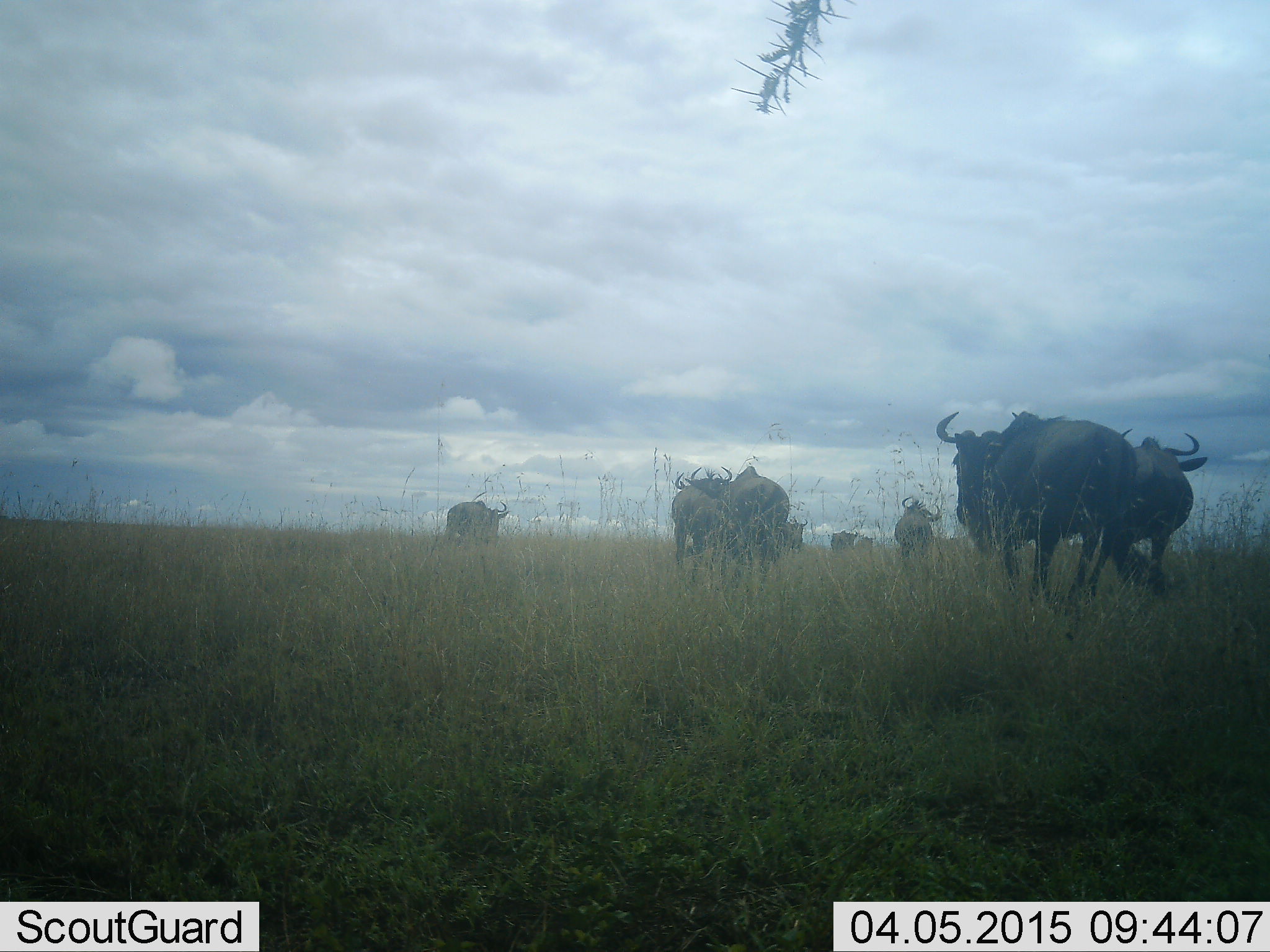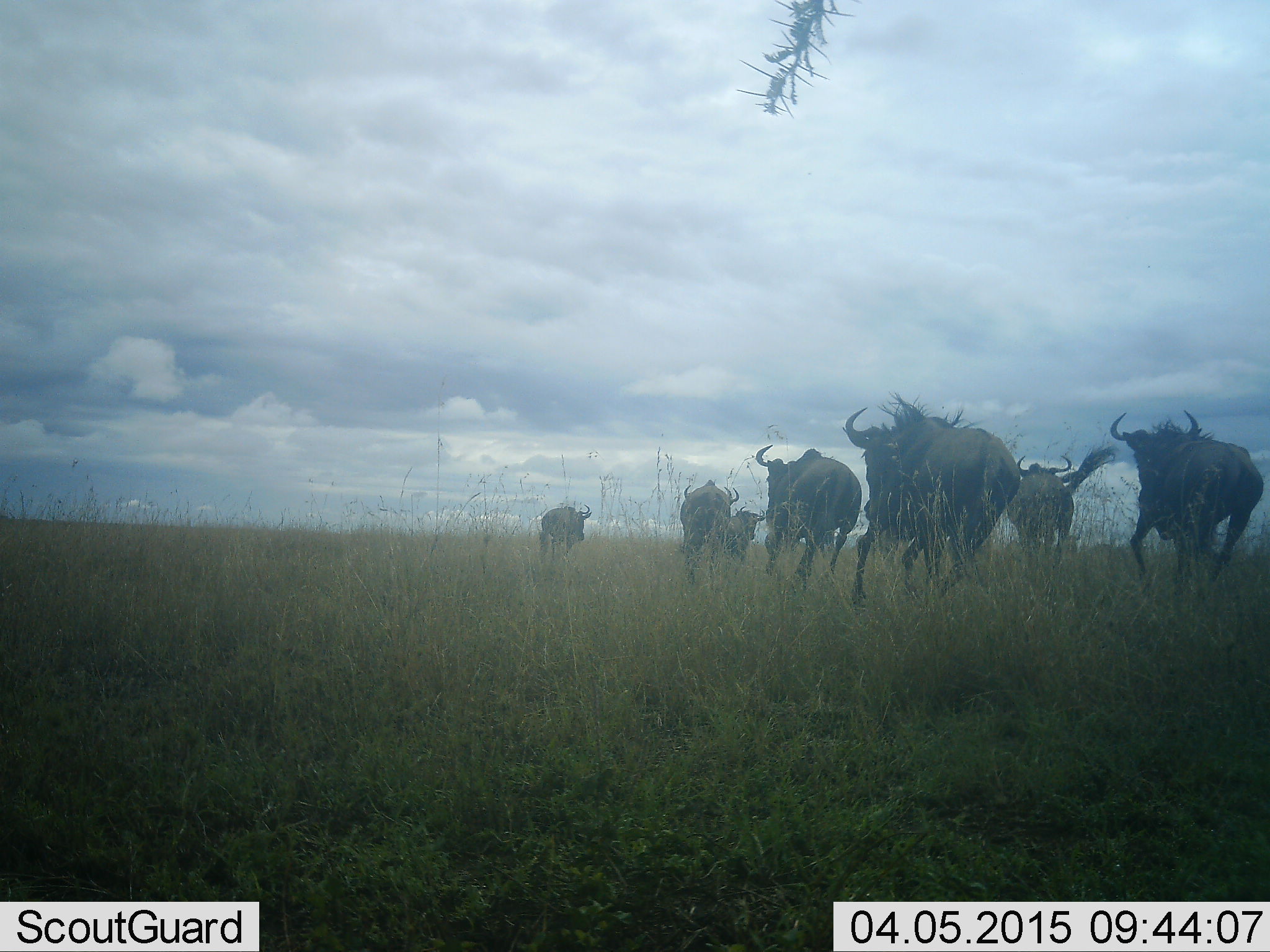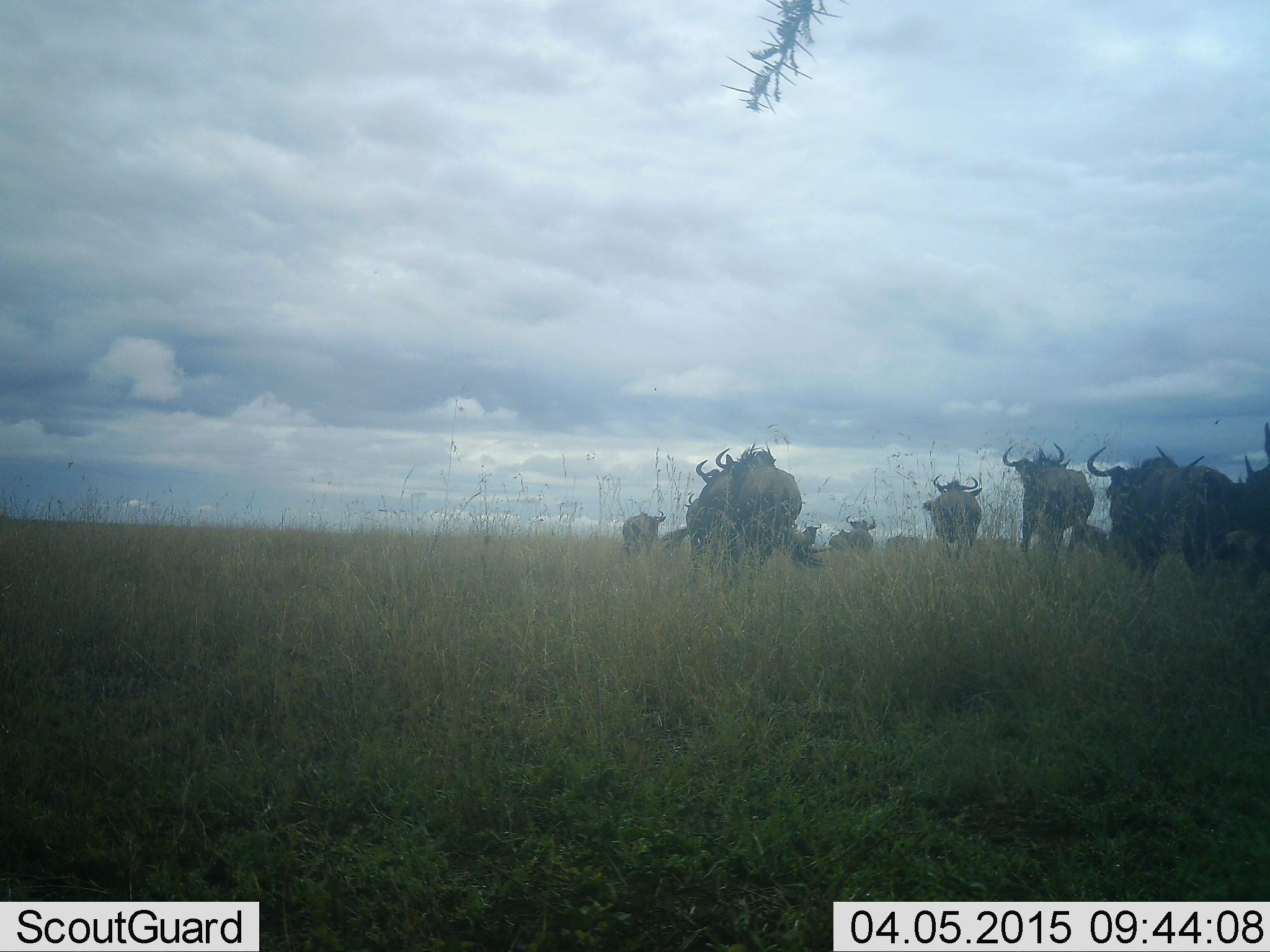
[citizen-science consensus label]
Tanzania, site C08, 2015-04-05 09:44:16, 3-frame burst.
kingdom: Animalia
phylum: Chordata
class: Mammalia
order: Artiodactyla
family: Bovidae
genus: Connochaetes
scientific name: Connochaetes taurinus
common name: blue wildebeest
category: wildebeest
Wildebeest (blue wildebeest) (Connochaetes taurinus), count 10. Behavior (volunteer vote fractions): standing 20%, resting 0%, moving 100%, interacting 0%. Young present (vote fraction): 0%. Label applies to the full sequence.